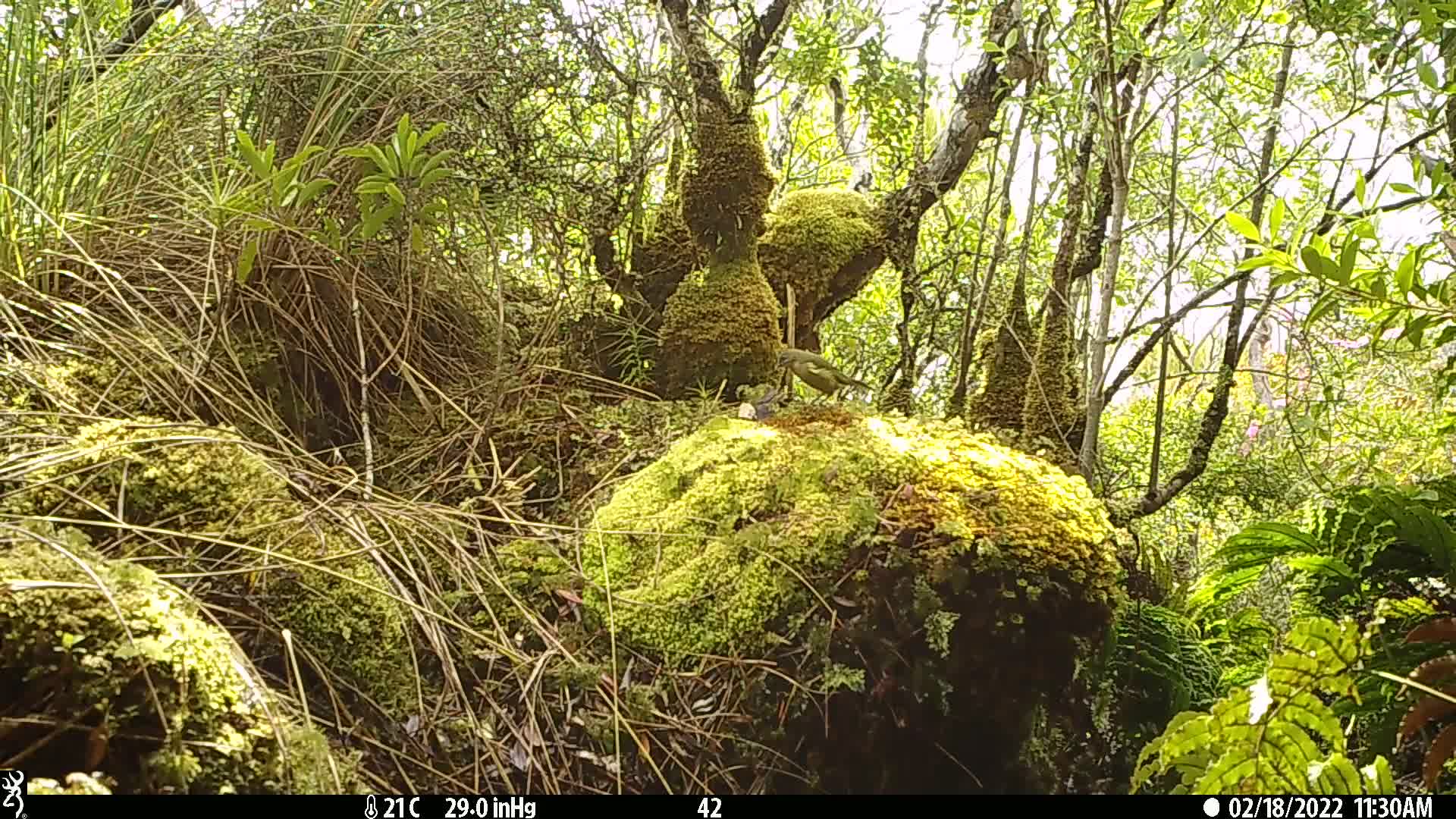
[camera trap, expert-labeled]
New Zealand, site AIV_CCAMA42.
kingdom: Animalia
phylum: Chordata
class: Aves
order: Passeriformes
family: Meliphagidae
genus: Anthornis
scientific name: Anthornis melanura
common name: new zealand bellbird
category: bellbird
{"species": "bellbird (new zealand bellbird) (Anthornis melanura)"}